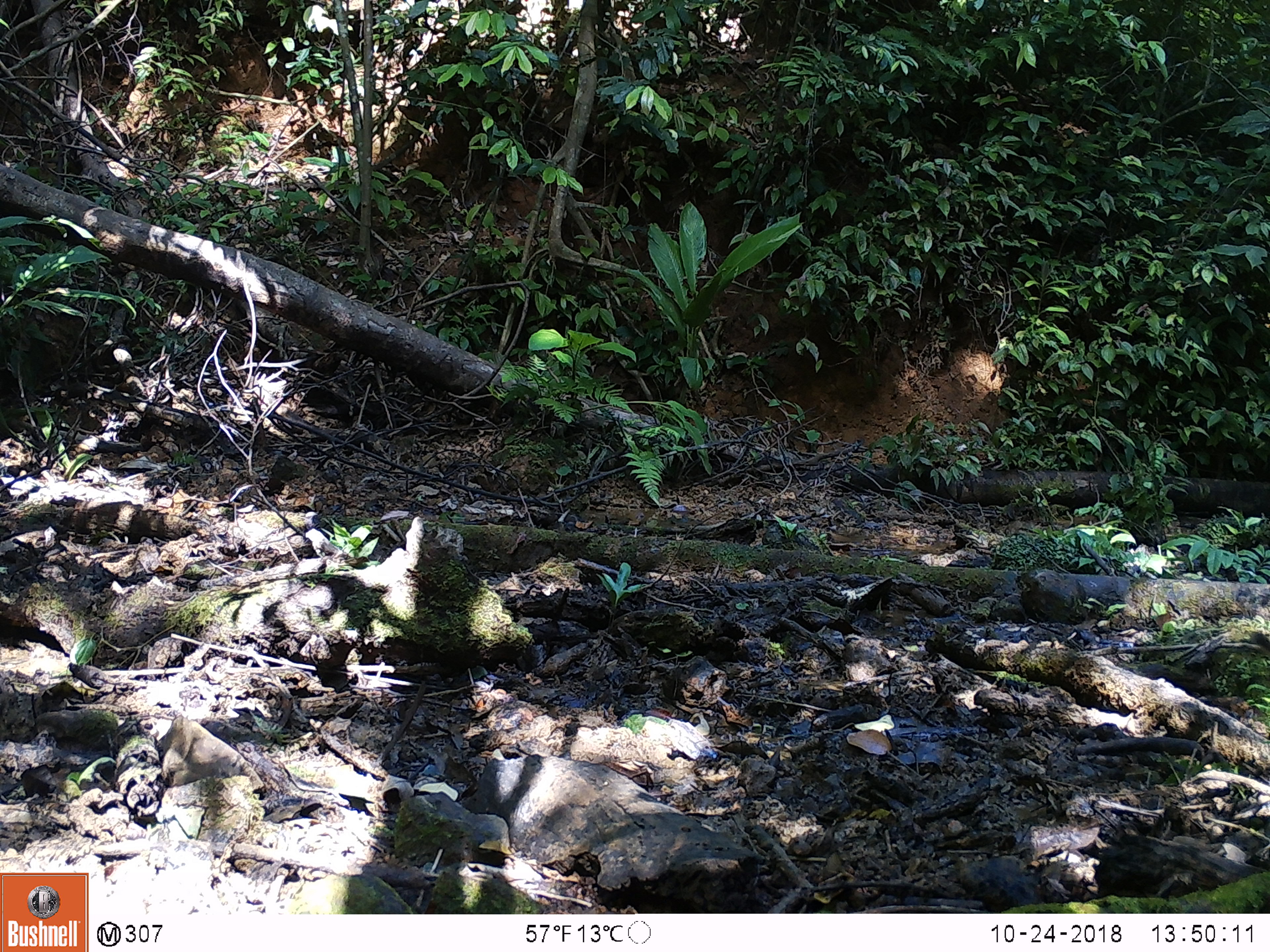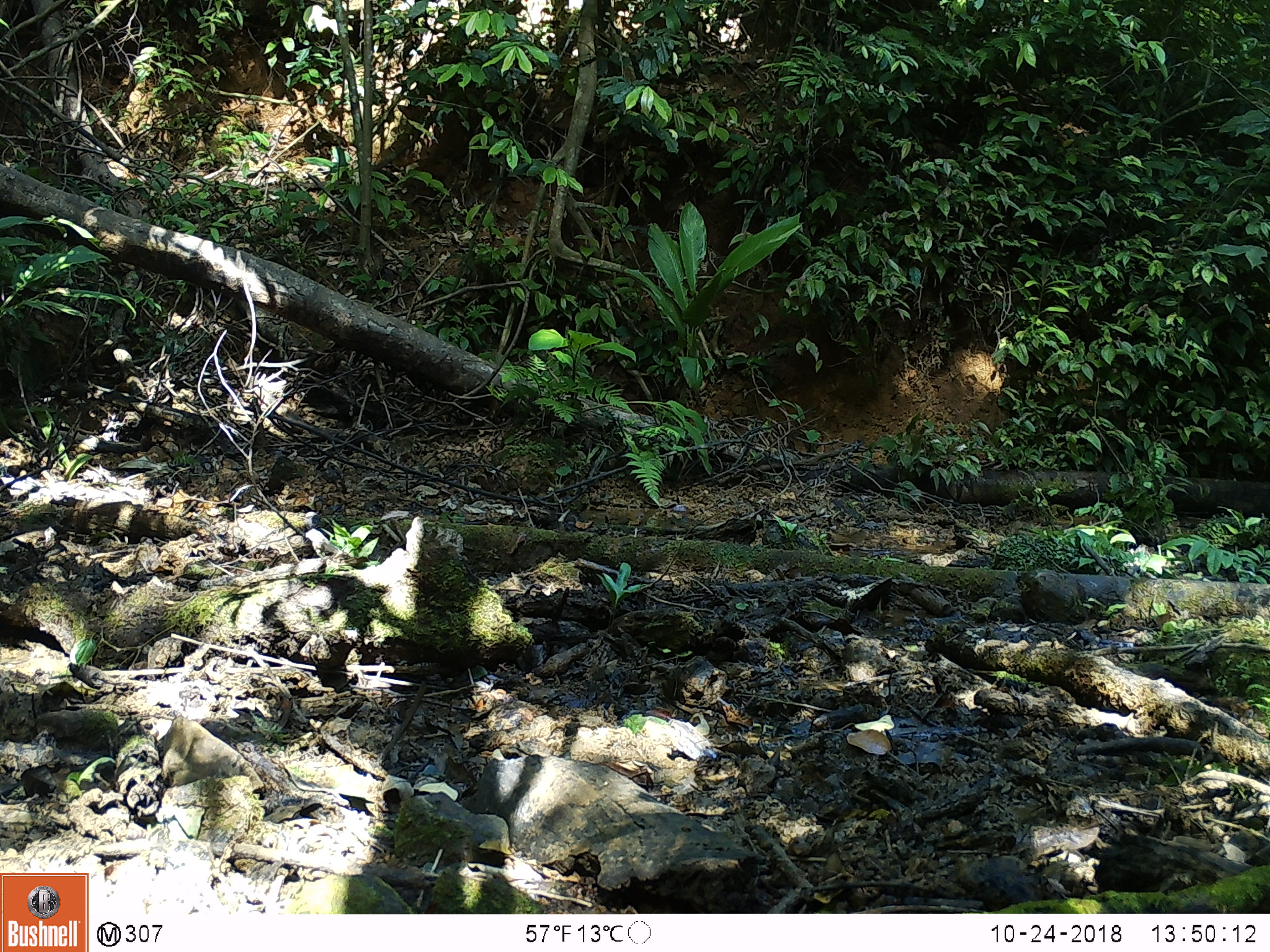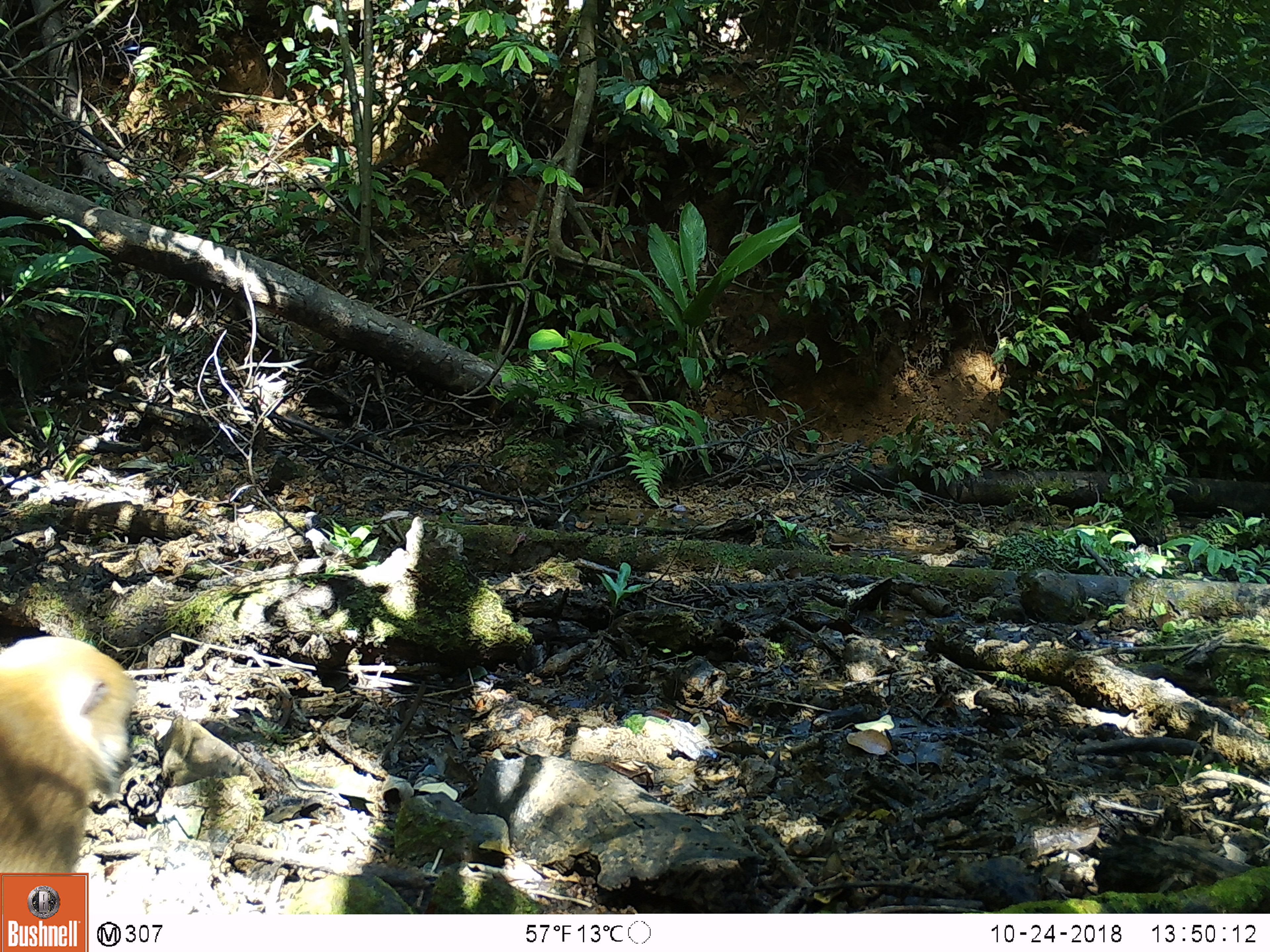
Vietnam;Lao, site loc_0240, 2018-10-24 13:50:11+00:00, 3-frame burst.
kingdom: Animalia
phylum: Chordata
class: Mammalia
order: Primates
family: Cercopithecidae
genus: Macaca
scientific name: Macaca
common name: macaques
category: assam or rhesus macaque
Assam or rhesus macaque (macaques) (Macaca). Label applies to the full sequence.